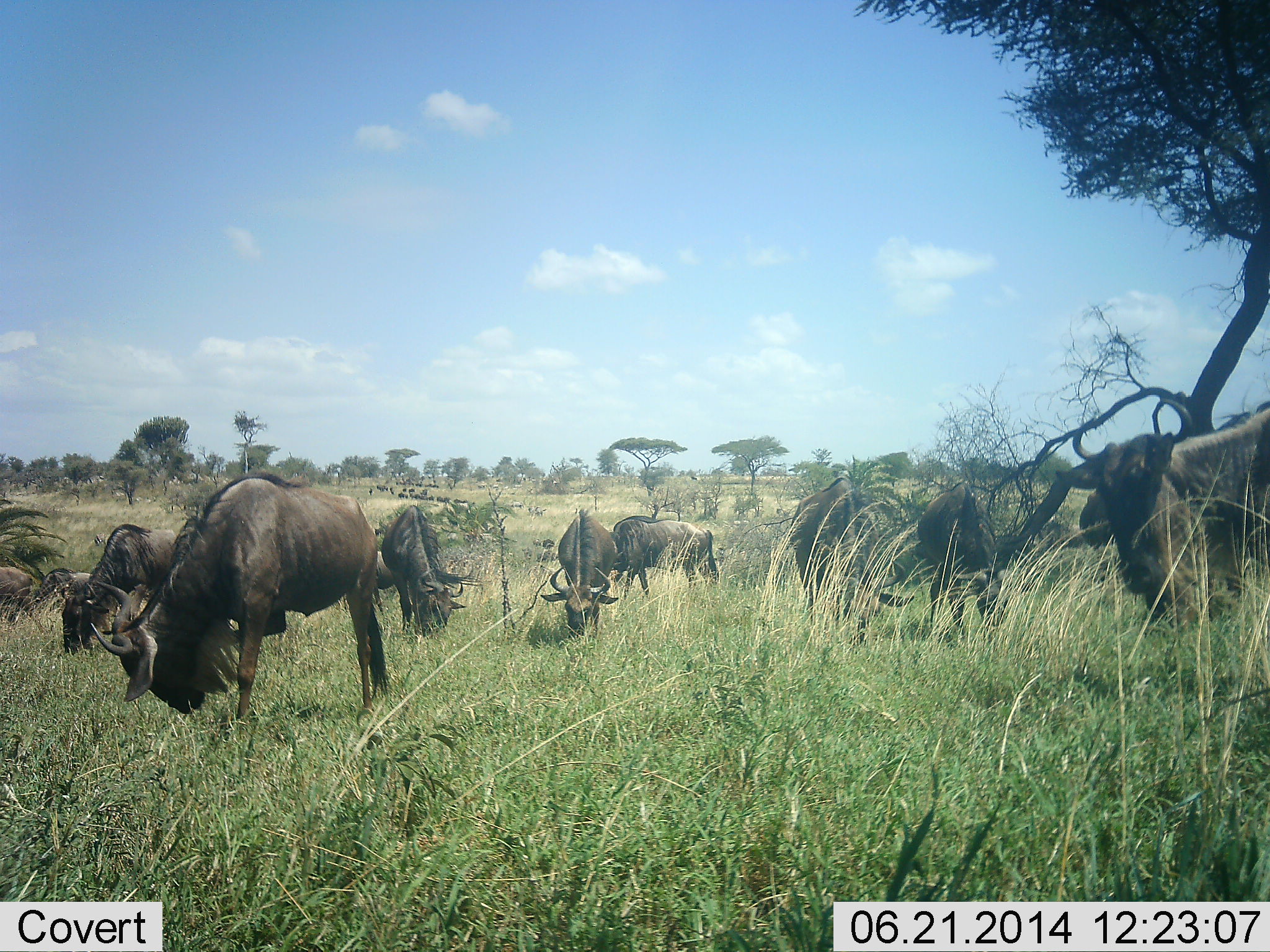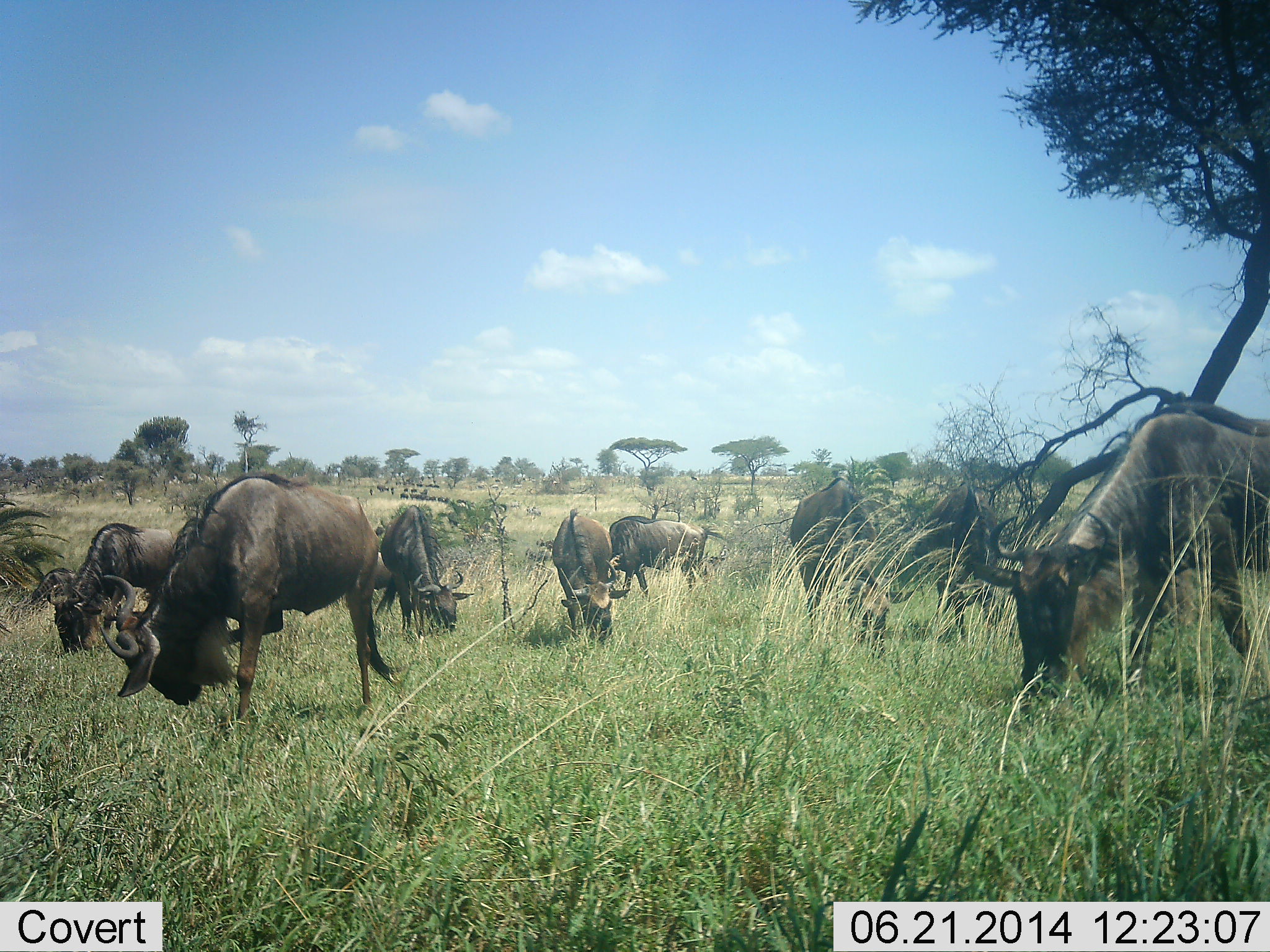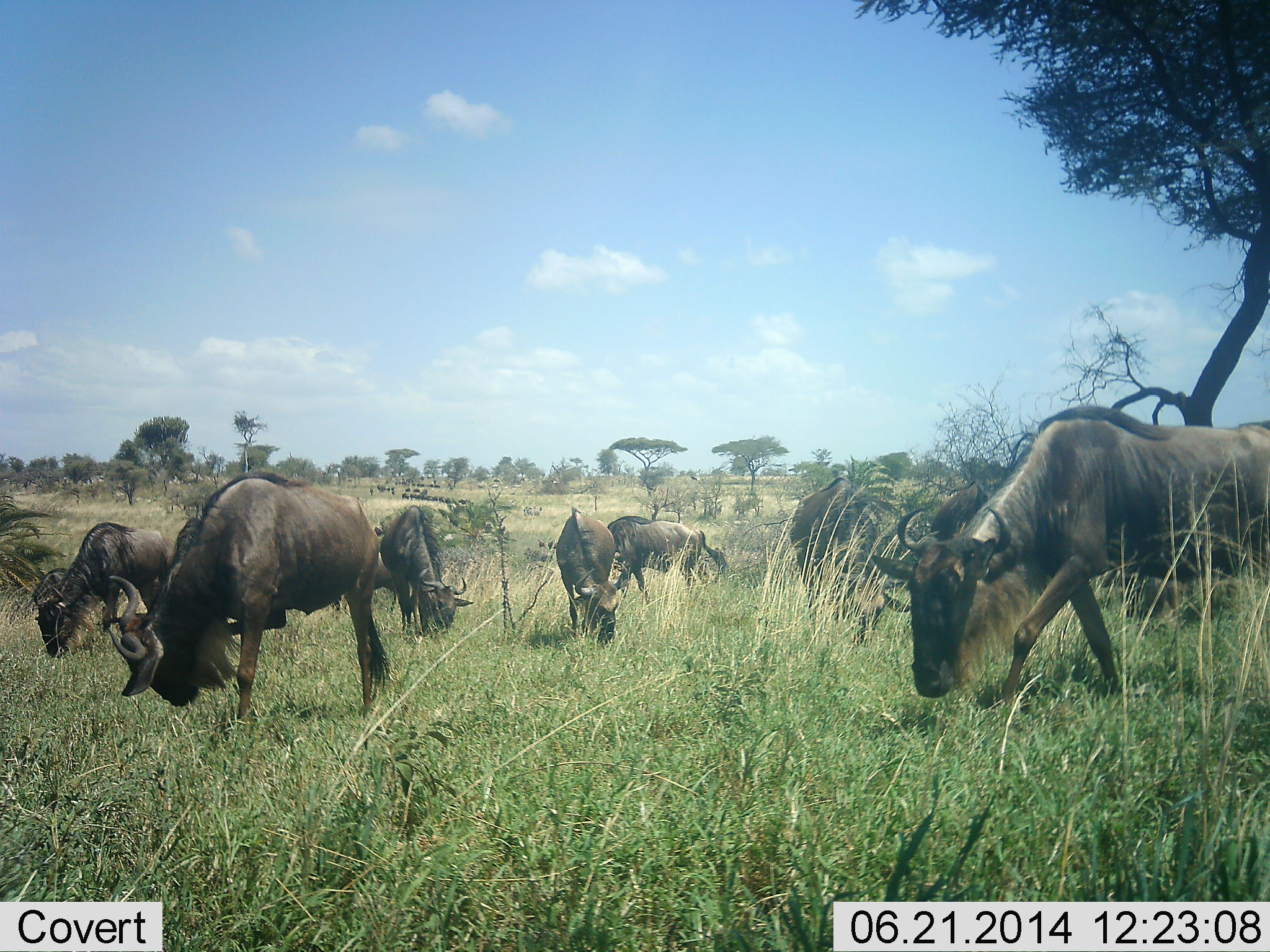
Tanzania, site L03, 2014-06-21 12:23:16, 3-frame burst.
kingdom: Animalia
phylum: Chordata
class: Mammalia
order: Artiodactyla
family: Bovidae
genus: Connochaetes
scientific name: Connochaetes taurinus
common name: blue wildebeest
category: wildebeest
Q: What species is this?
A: Wildebeest (blue wildebeest) (Connochaetes taurinus).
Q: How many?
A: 9.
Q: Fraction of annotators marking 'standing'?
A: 32%.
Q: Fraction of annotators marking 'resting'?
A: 3%.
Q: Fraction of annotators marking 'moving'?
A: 18%.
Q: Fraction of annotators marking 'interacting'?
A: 3%.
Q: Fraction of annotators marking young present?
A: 3%.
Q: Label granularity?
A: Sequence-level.